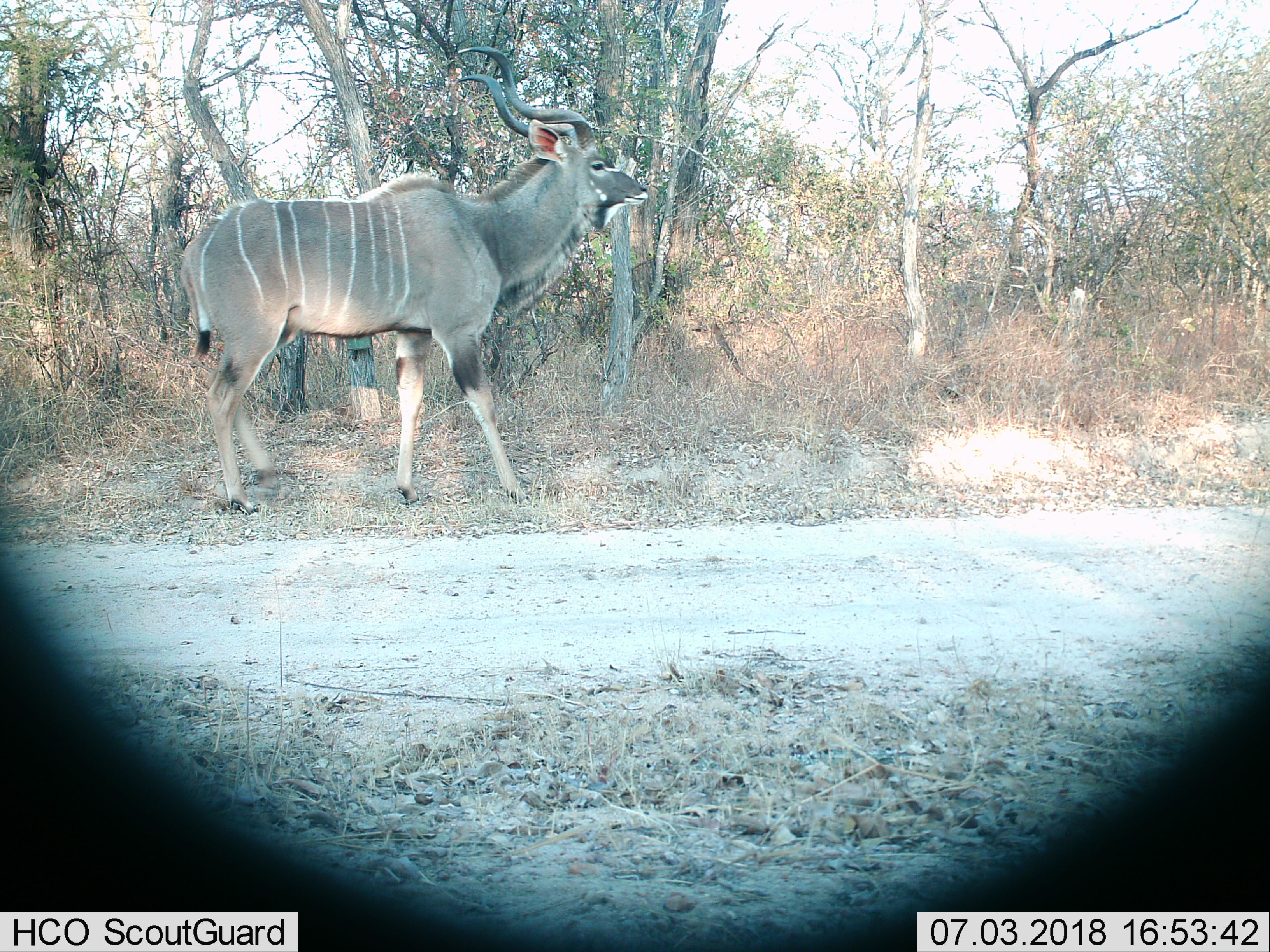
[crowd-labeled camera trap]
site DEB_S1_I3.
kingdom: Animalia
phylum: Chordata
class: Mammalia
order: Artiodactyla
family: Bovidae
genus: Tragelaphus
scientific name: Tragelaphus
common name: kudu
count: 1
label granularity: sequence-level